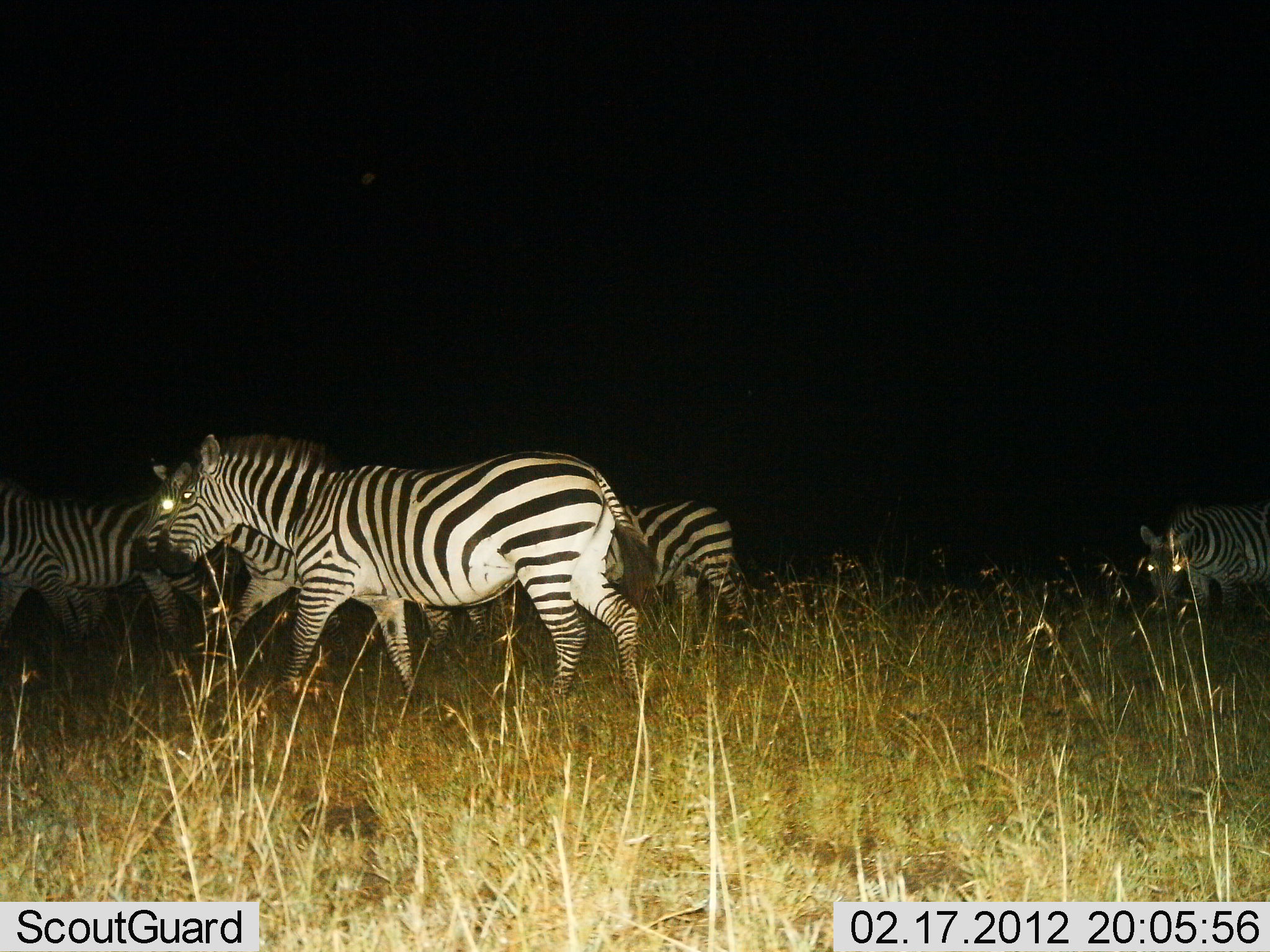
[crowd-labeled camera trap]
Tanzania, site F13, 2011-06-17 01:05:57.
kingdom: Animalia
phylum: Chordata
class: Mammalia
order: Perissodactyla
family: Equidae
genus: Equus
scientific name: Equus quagga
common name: plains zebra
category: zebra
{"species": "zebra (plains zebra) (Equus quagga)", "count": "5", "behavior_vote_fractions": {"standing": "10%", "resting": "0%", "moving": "90%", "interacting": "0%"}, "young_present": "0%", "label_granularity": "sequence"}